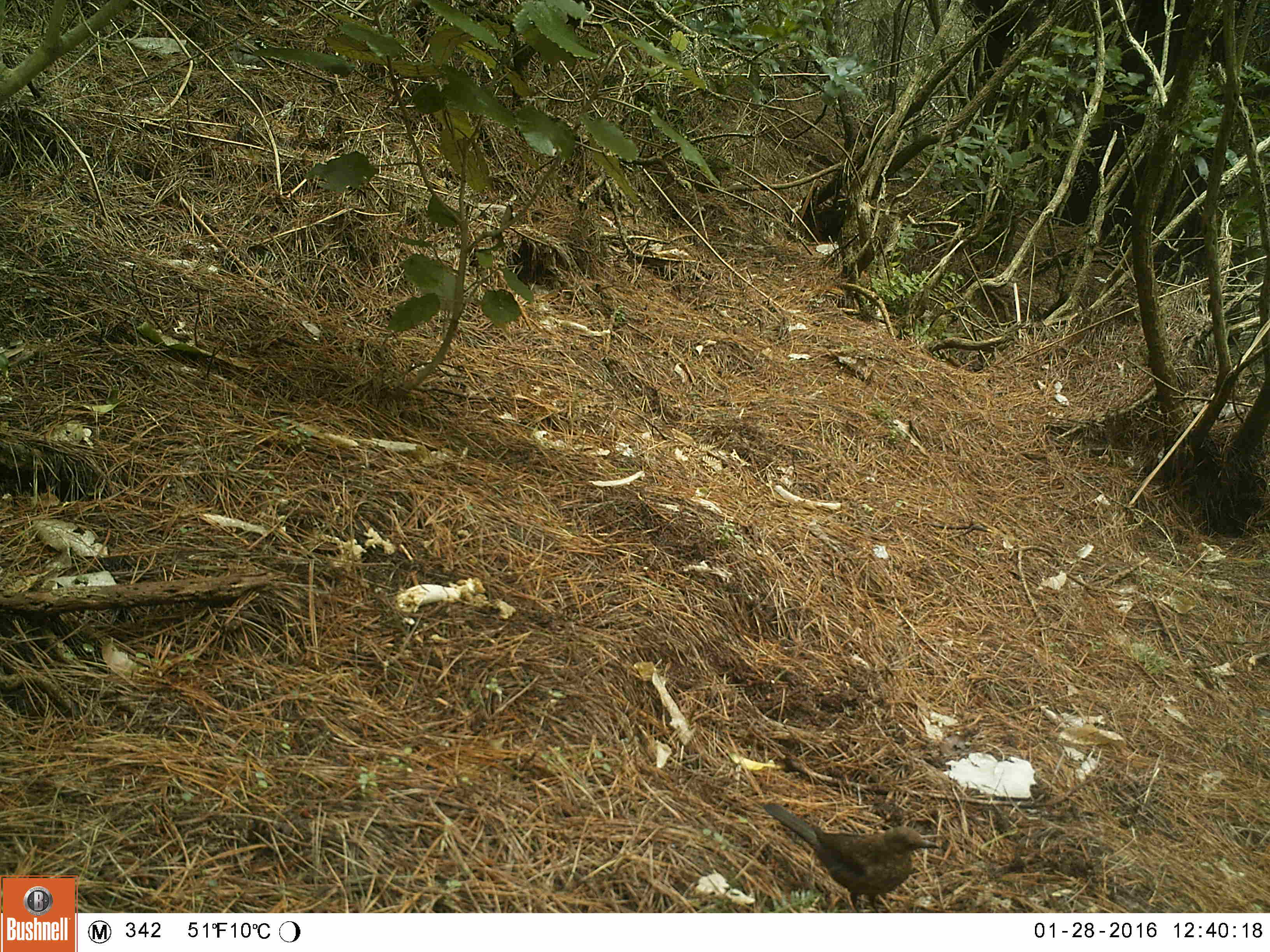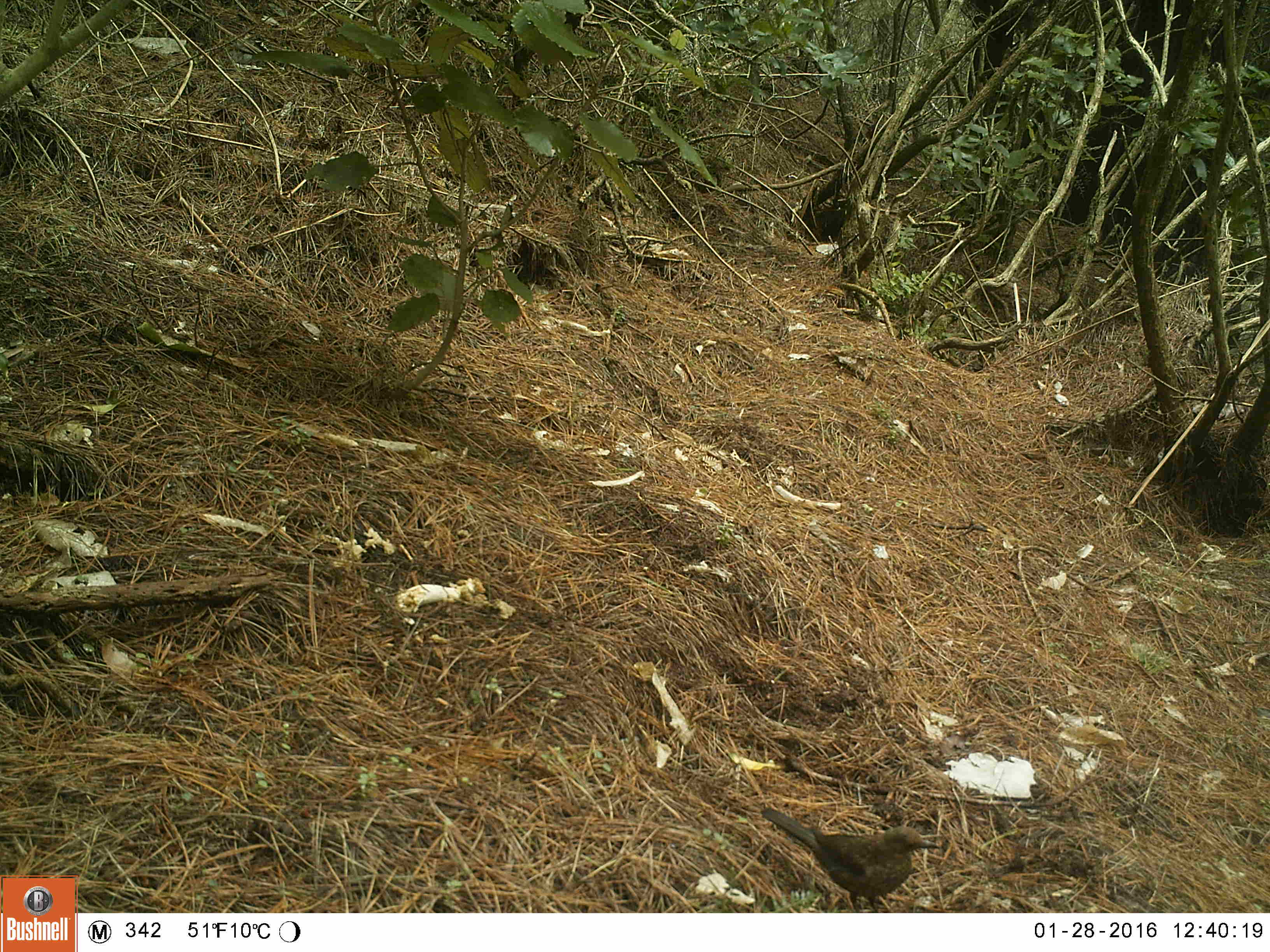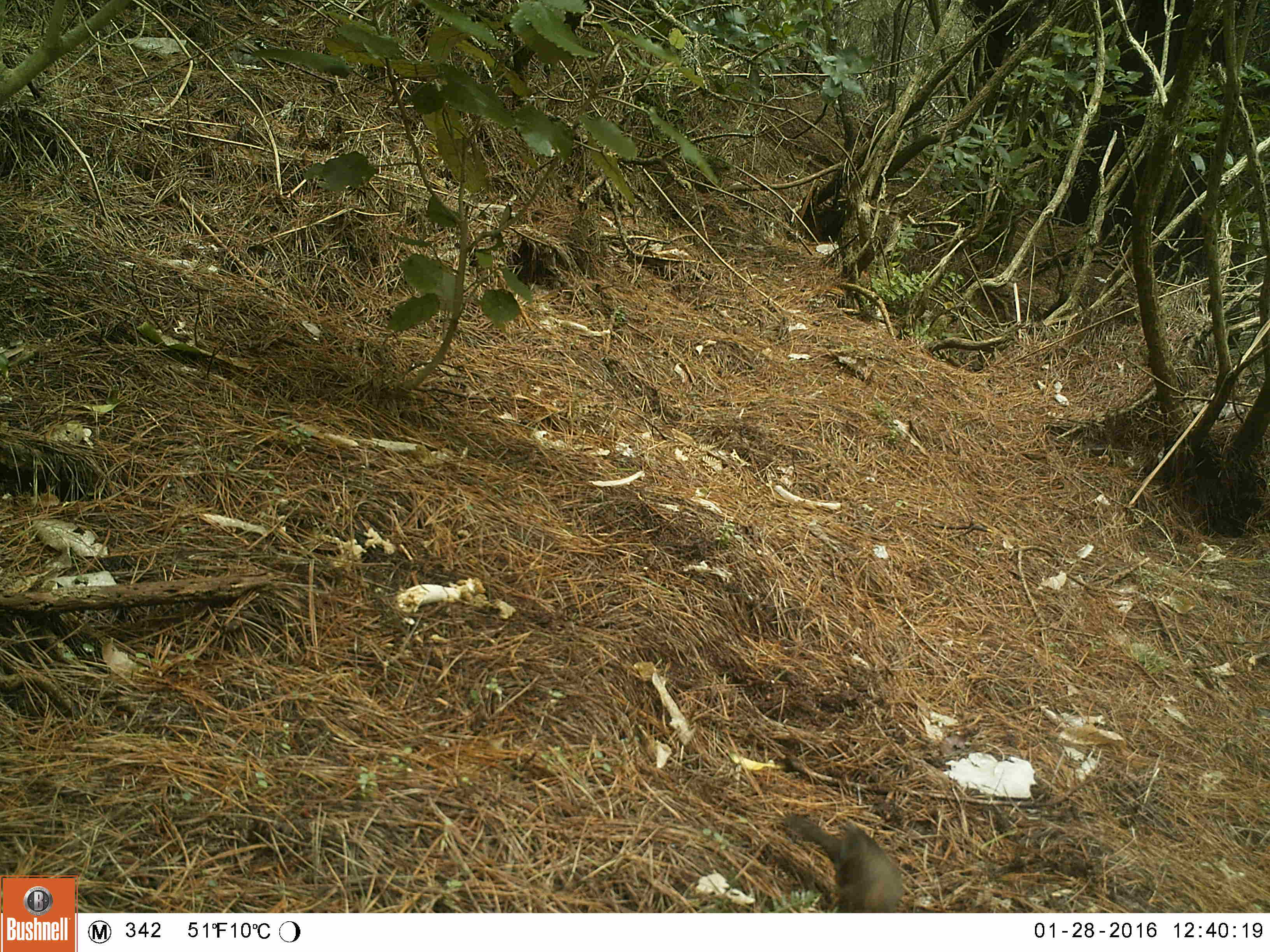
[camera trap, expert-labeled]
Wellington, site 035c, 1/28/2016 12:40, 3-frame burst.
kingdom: Animalia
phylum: Chordata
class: Aves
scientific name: Aves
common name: bird